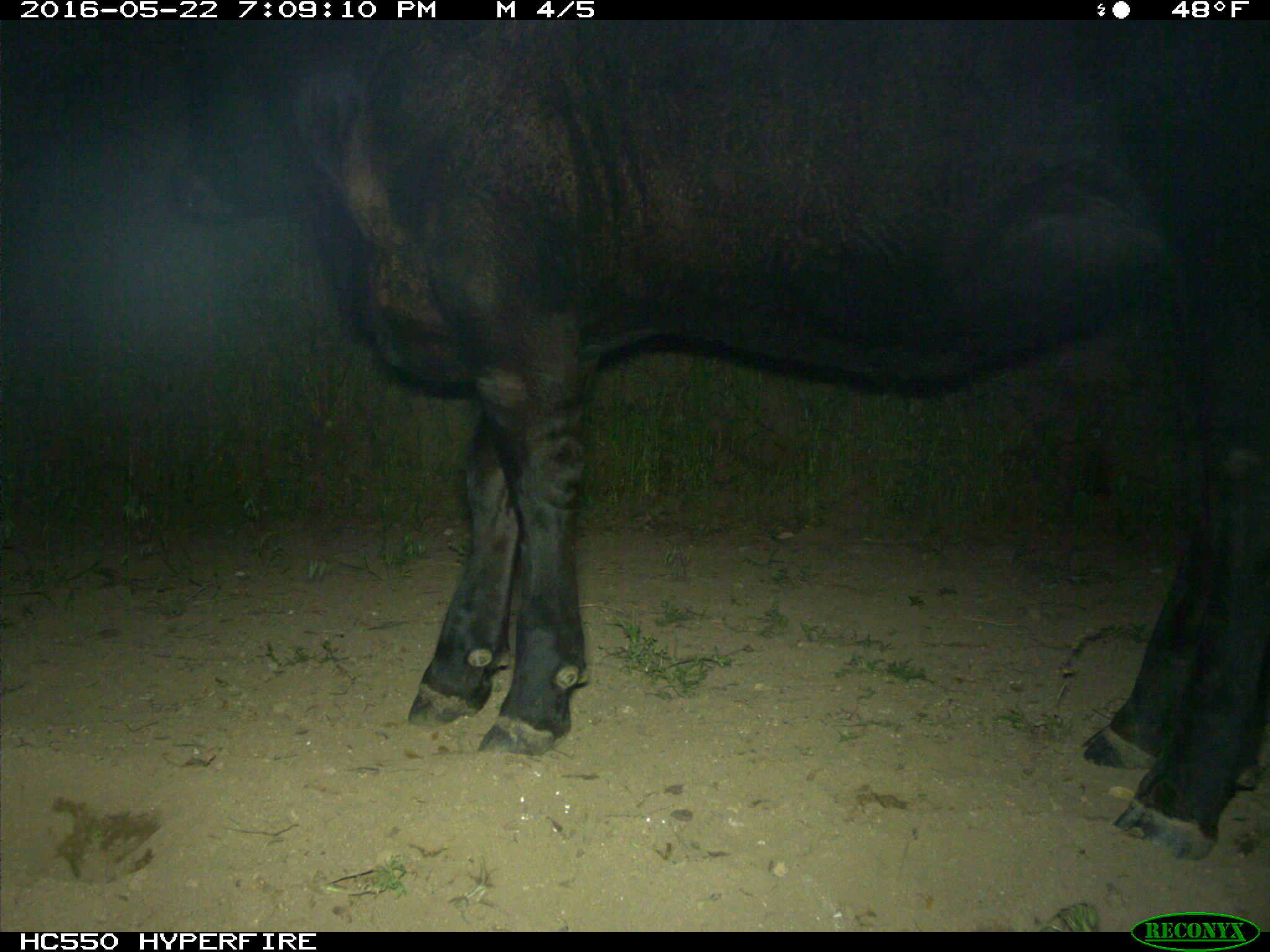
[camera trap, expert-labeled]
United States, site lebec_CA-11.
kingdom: Animalia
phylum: Chordata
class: Mammalia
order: Artiodactyla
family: Bovidae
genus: Bos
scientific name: Bos taurus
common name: domestic cow